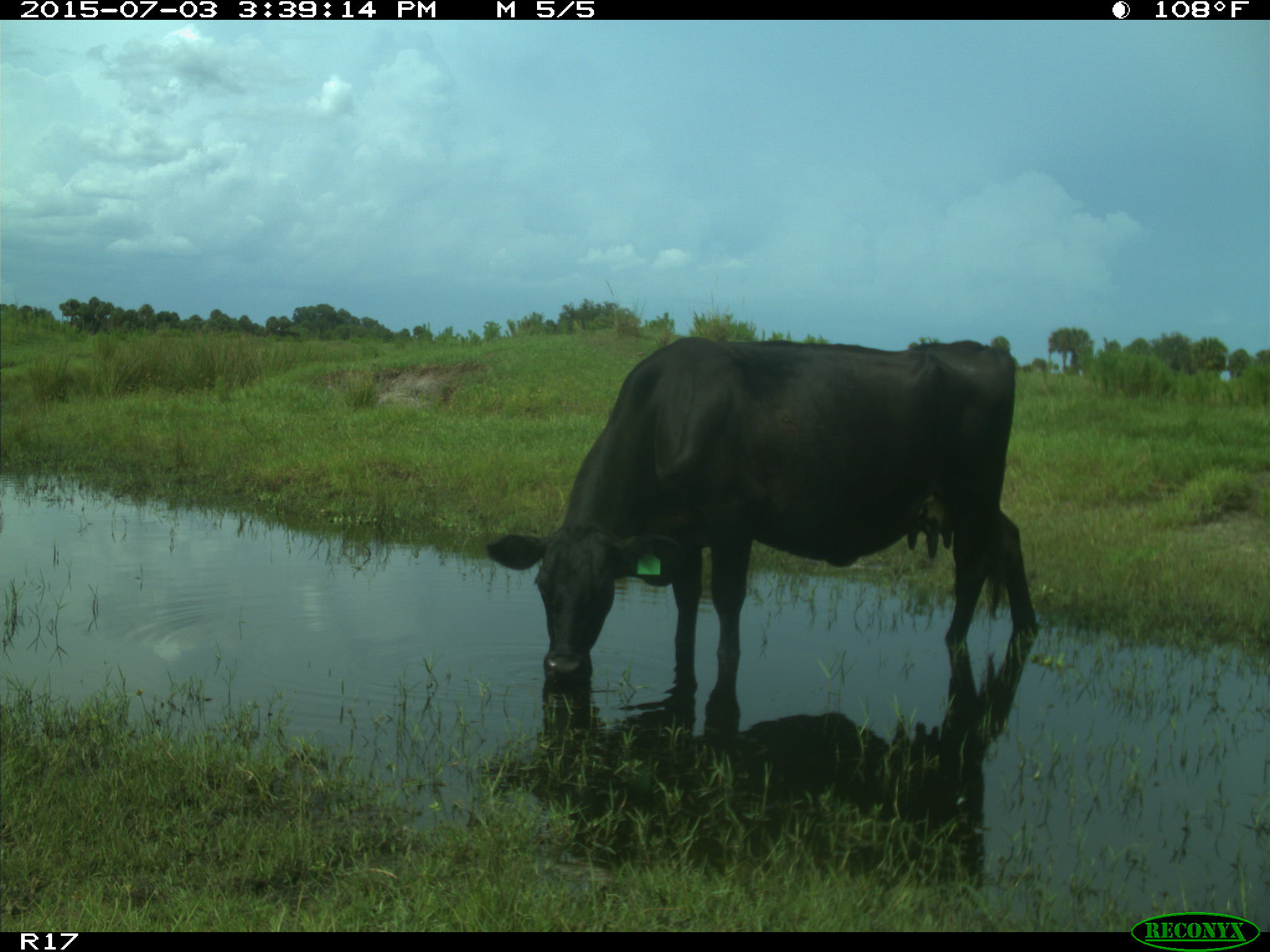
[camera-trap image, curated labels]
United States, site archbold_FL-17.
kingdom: Animalia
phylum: Chordata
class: Mammalia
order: Artiodactyla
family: Bovidae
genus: Bos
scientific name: Bos taurus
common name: domestic cow